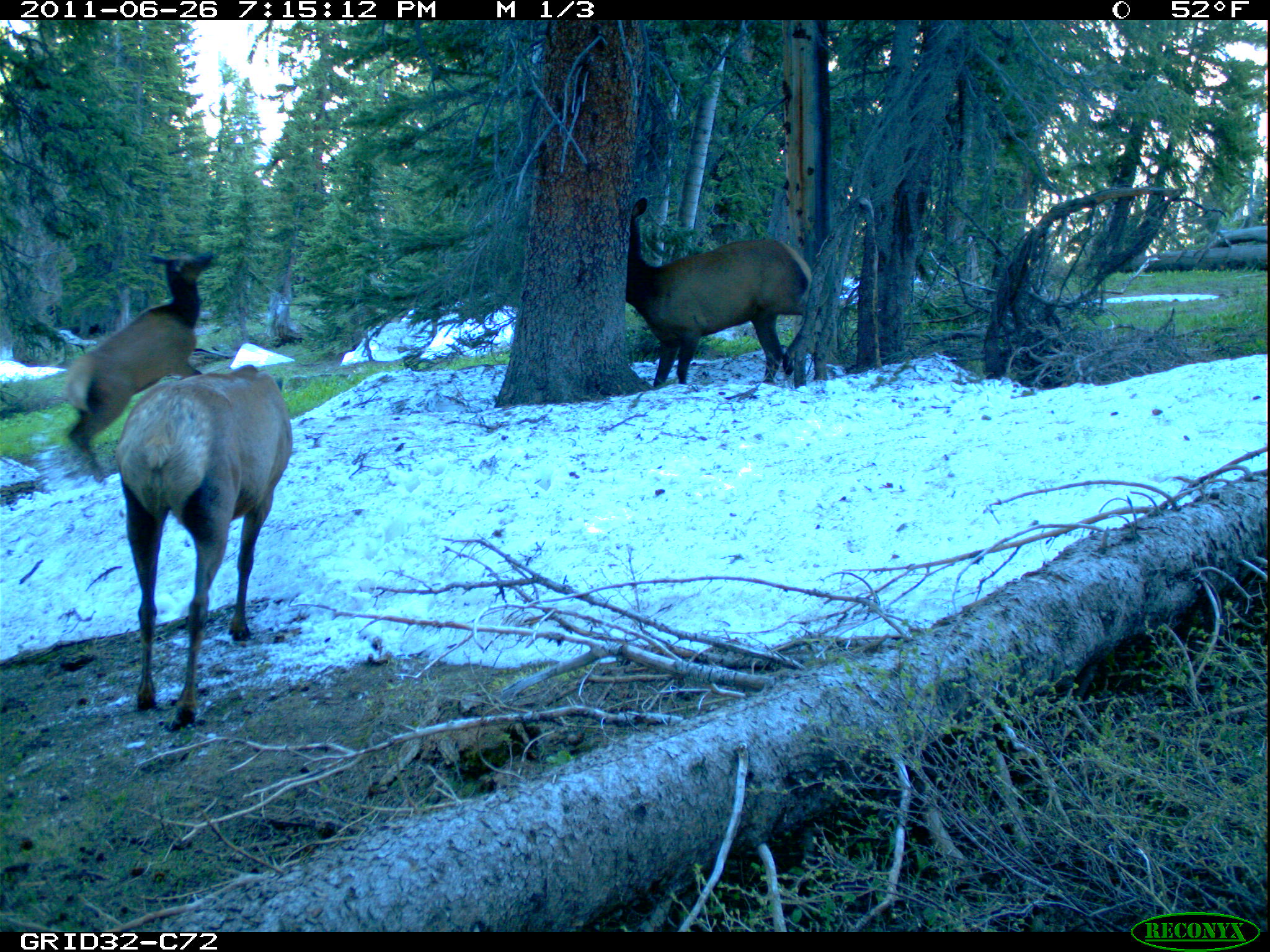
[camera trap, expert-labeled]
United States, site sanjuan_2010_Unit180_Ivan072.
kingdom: Animalia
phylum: Chordata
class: Mammalia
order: Artiodactyla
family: Cervidae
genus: Cervus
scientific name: Cervus elaphus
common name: red deer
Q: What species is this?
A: Cervus elaphus (red deer).